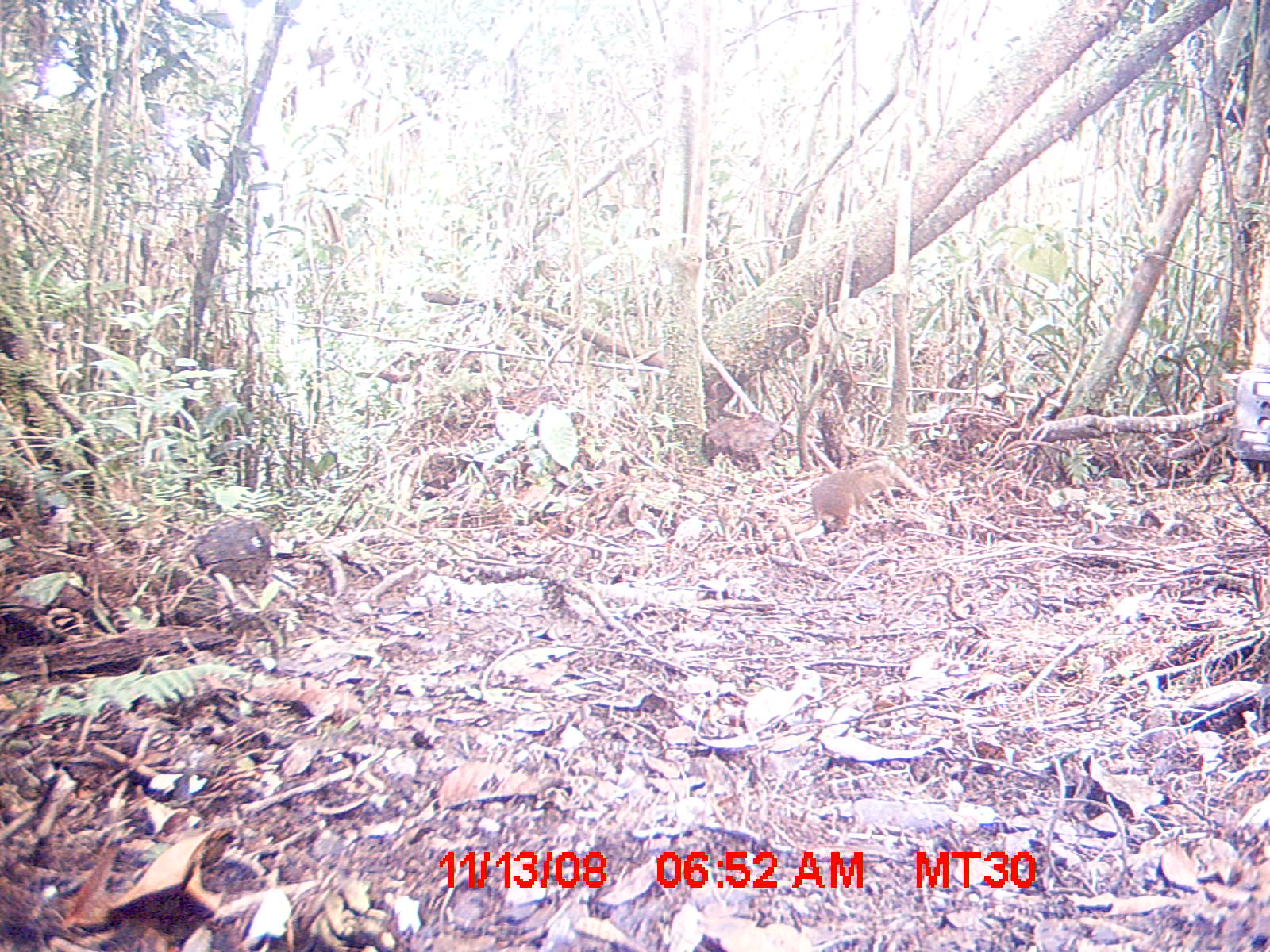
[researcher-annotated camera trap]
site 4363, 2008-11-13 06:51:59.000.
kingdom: Animalia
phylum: Chordata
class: Mammalia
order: Rodentia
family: Muridae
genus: Rattus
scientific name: Rattus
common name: rodent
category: unknown rat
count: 1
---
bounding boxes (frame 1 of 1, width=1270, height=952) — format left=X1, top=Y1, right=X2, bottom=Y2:
unknown rat: left=194, top=520, right=272, bottom=587; left=811, top=465, right=891, bottom=525